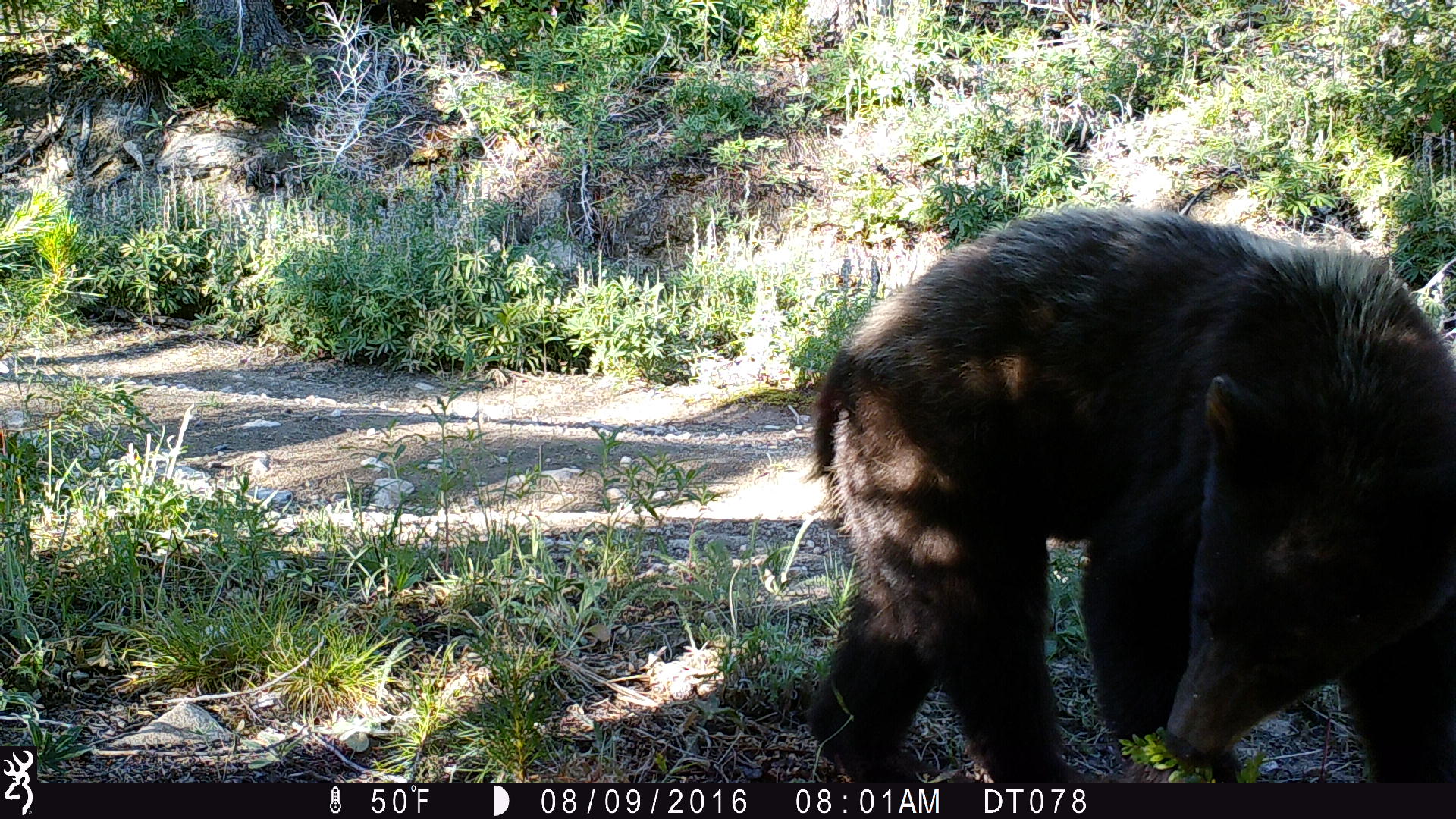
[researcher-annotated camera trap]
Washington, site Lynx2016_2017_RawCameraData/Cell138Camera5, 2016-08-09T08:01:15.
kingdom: Animalia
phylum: Chordata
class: Mammalia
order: Carnivora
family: Ursidae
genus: Ursus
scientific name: Ursus americanus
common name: american black bear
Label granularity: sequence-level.